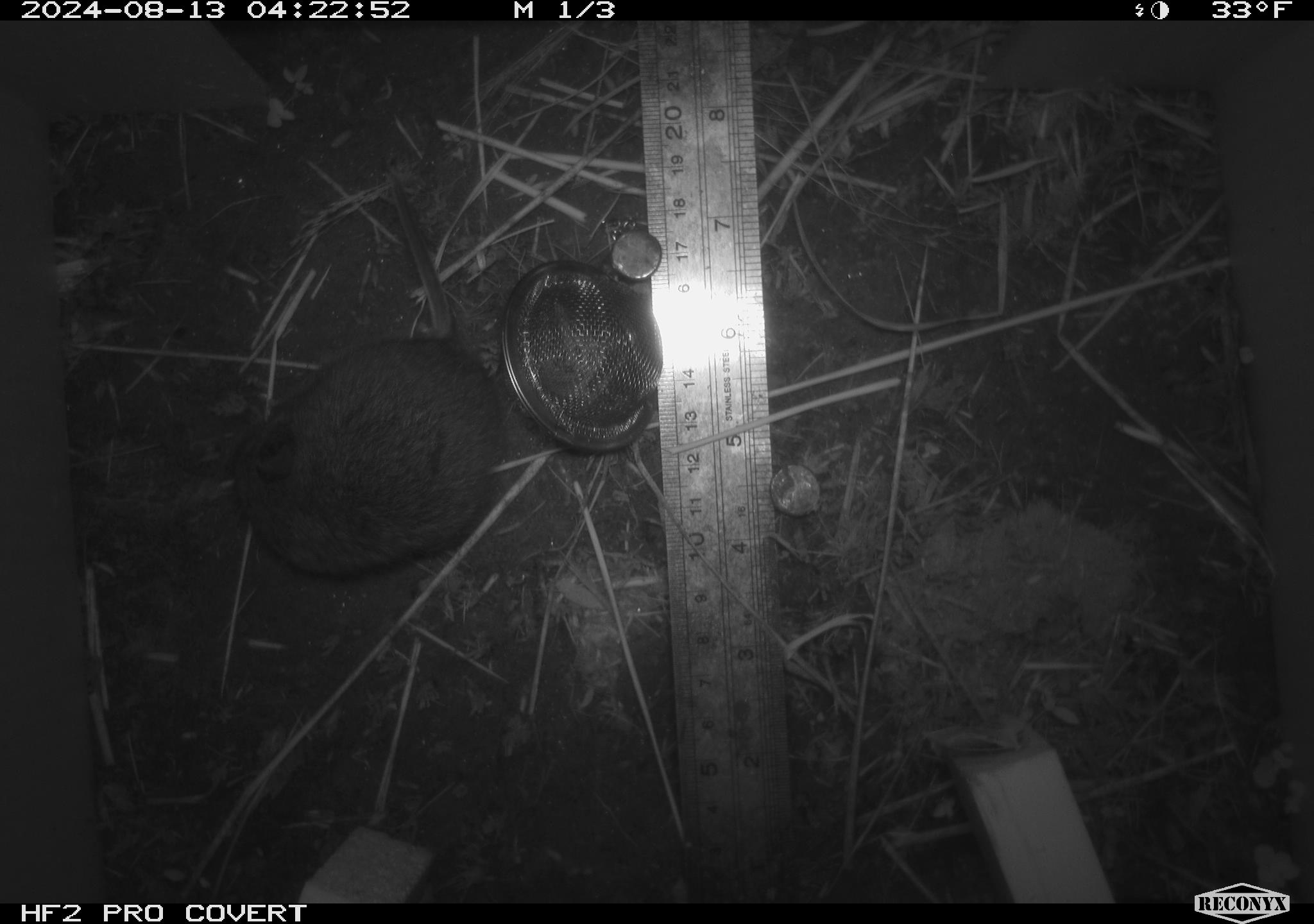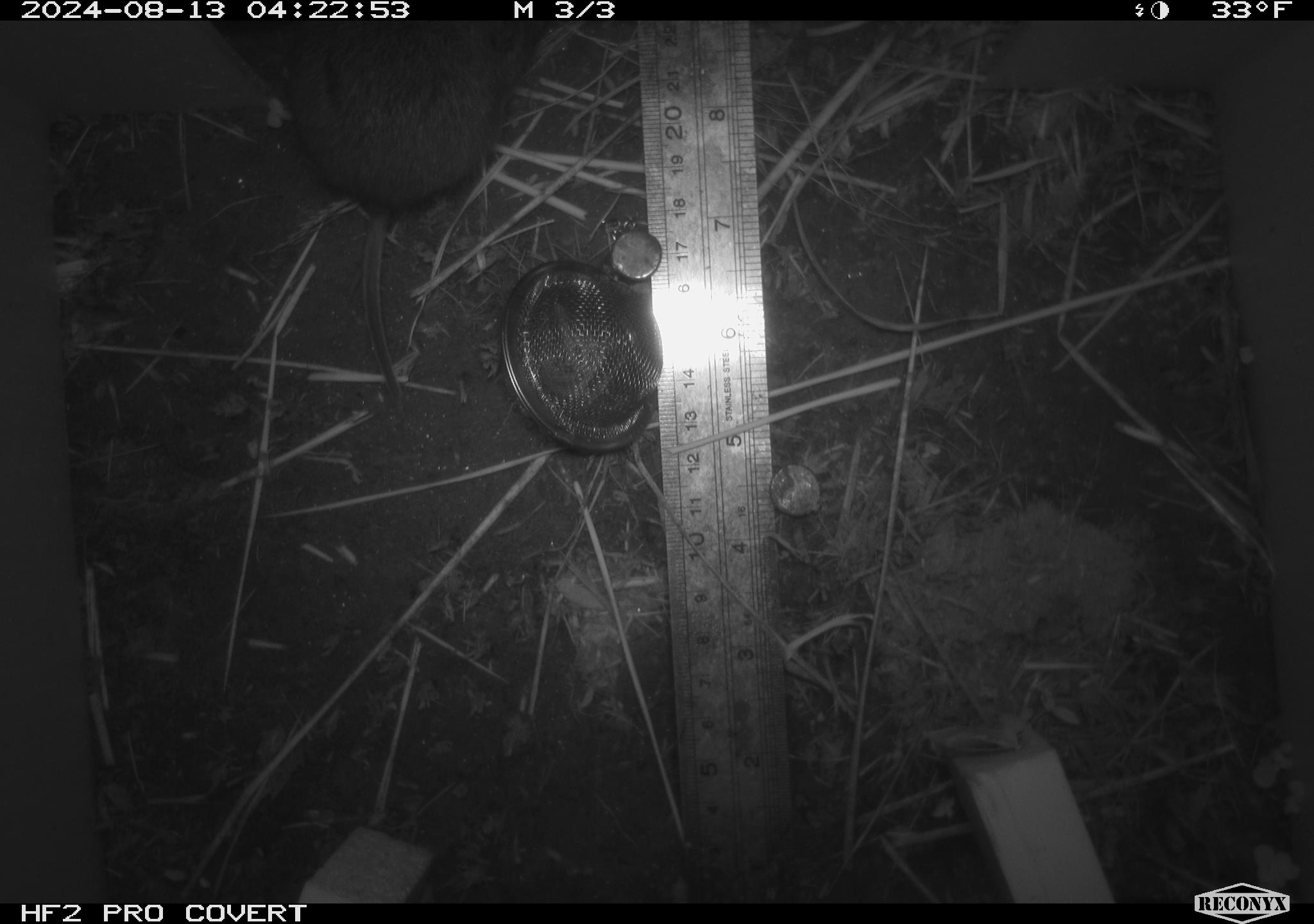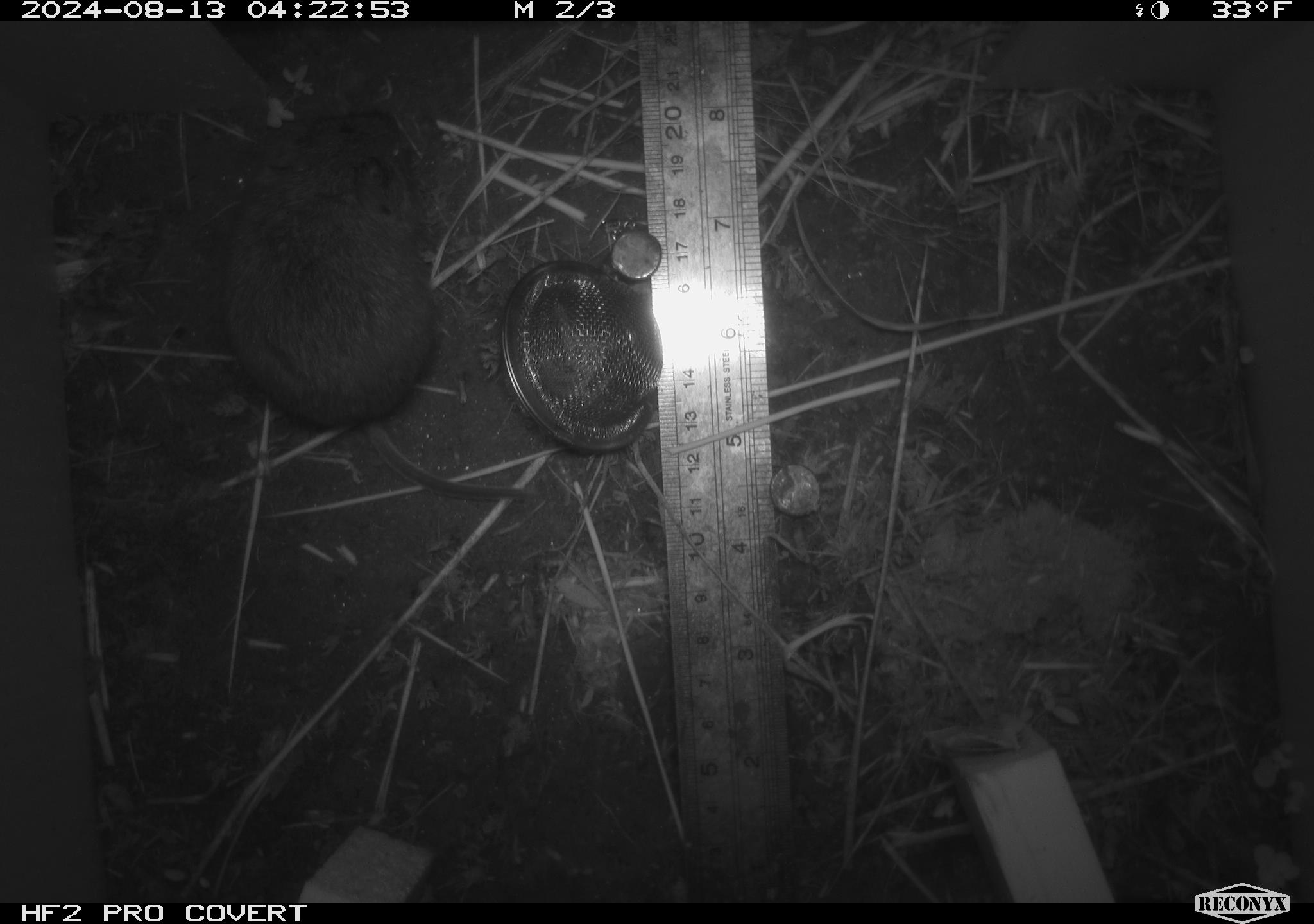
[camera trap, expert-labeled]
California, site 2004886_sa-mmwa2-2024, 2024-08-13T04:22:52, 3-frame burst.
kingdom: Animalia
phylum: Chordata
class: Mammalia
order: Rodentia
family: Cricetidae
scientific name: Arvicolinae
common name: voles, lemmings, and muskrats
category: arvicolinae subfamily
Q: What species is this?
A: Arvicolinae subfamily (voles, lemmings, and muskrats) (Arvicolinae).